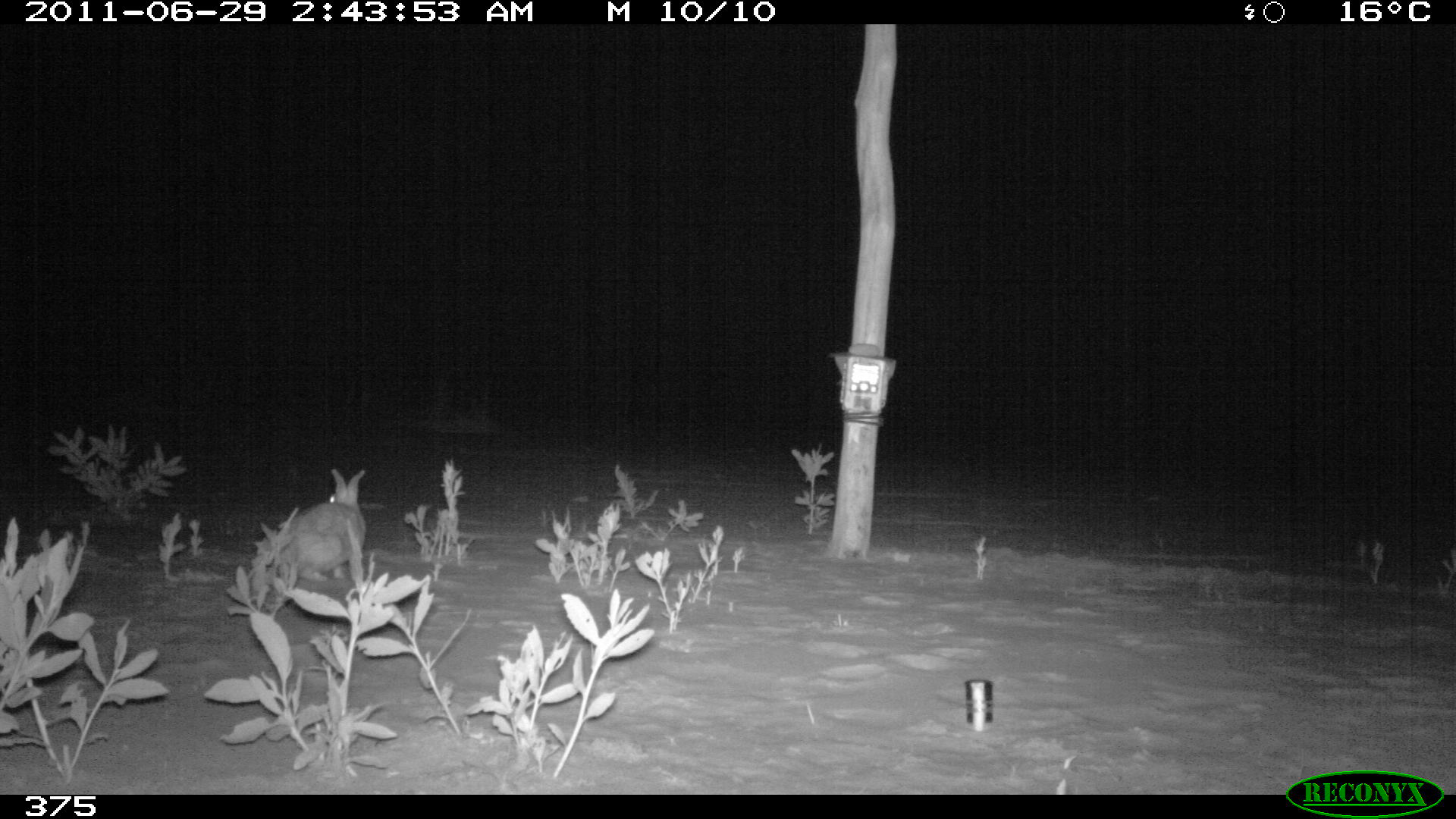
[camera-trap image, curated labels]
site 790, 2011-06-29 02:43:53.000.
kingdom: Animalia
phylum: Chordata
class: Mammalia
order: Lagomorpha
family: Leporidae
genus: Sylvilagus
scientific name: Sylvilagus brasiliensis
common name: tapeti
Sylvilagus brasiliensis (tapeti).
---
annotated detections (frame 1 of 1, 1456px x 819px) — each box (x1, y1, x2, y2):
sylvilagus brasiliensis: (267, 468, 364, 597)